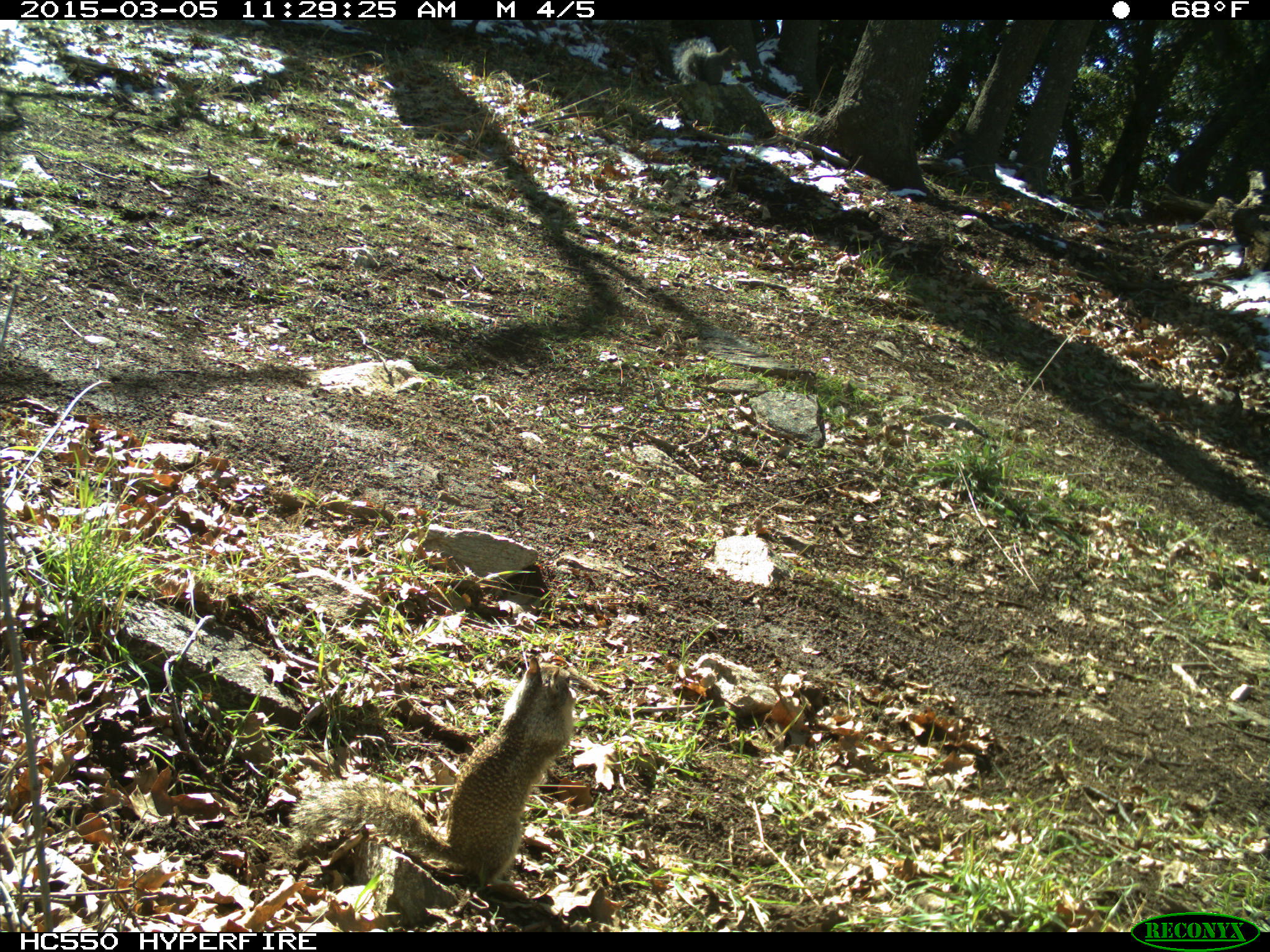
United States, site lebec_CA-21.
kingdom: Animalia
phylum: Chordata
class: Mammalia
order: Rodentia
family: Sciuridae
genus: Sciurus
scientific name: Sciurus carolinensis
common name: eastern gray squirrel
Sciurus carolinensis (eastern gray squirrel).